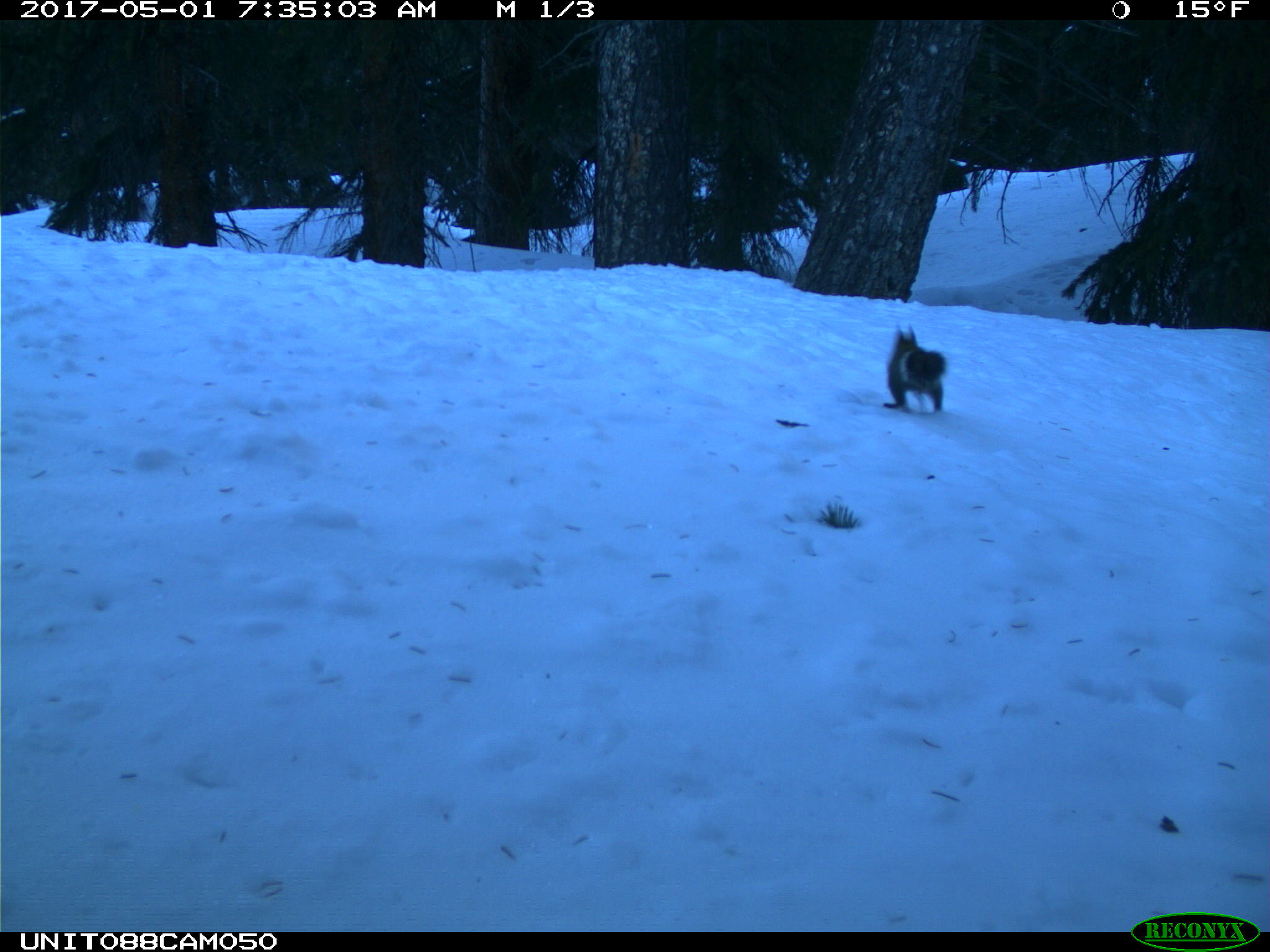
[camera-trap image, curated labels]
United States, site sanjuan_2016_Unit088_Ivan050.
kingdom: Animalia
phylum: Chordata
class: Mammalia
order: Rodentia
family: Sciuridae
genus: Tamiasciurus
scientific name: Tamiasciurus hudsonicus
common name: american red squirrel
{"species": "Tamiasciurus hudsonicus (american red squirrel)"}